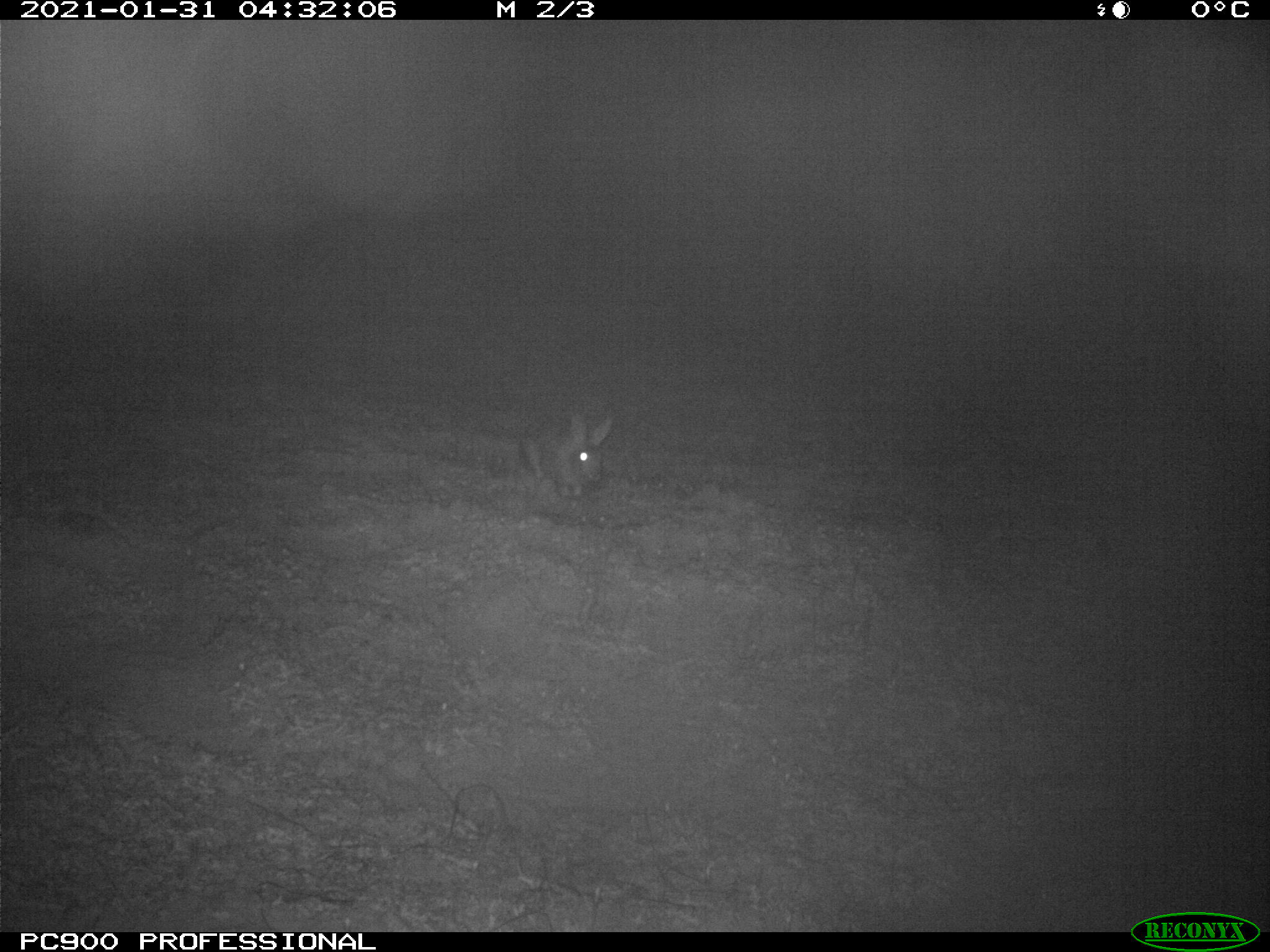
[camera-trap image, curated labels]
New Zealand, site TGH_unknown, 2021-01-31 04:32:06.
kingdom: Animalia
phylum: Chordata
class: Mammalia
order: Lagomorpha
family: Leporidae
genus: Oryctolagus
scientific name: Oryctolagus cuniculus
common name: european rabbit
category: rabbit